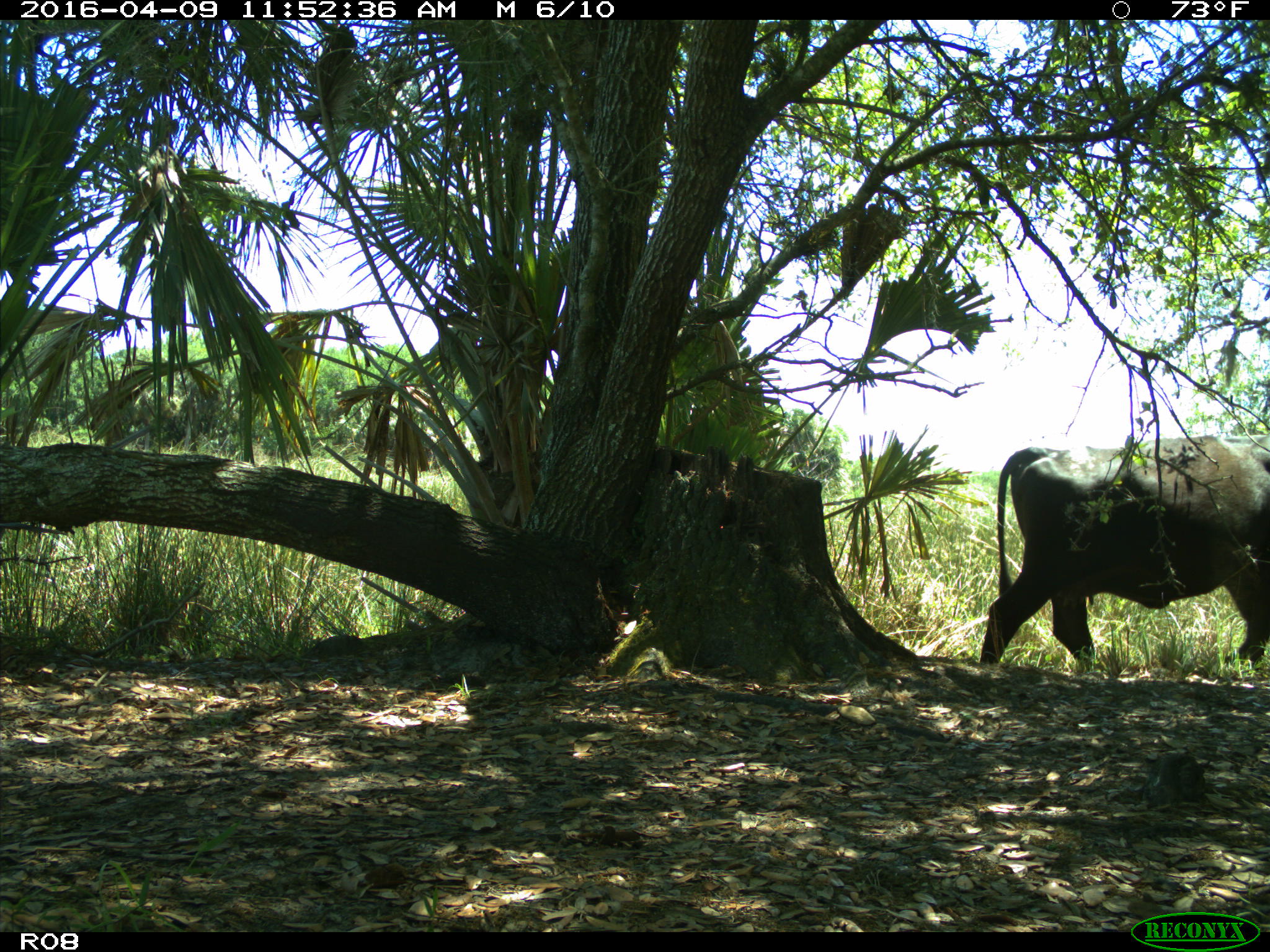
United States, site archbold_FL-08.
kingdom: Animalia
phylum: Chordata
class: Mammalia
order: Artiodactyla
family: Bovidae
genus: Bos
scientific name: Bos taurus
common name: domestic cow